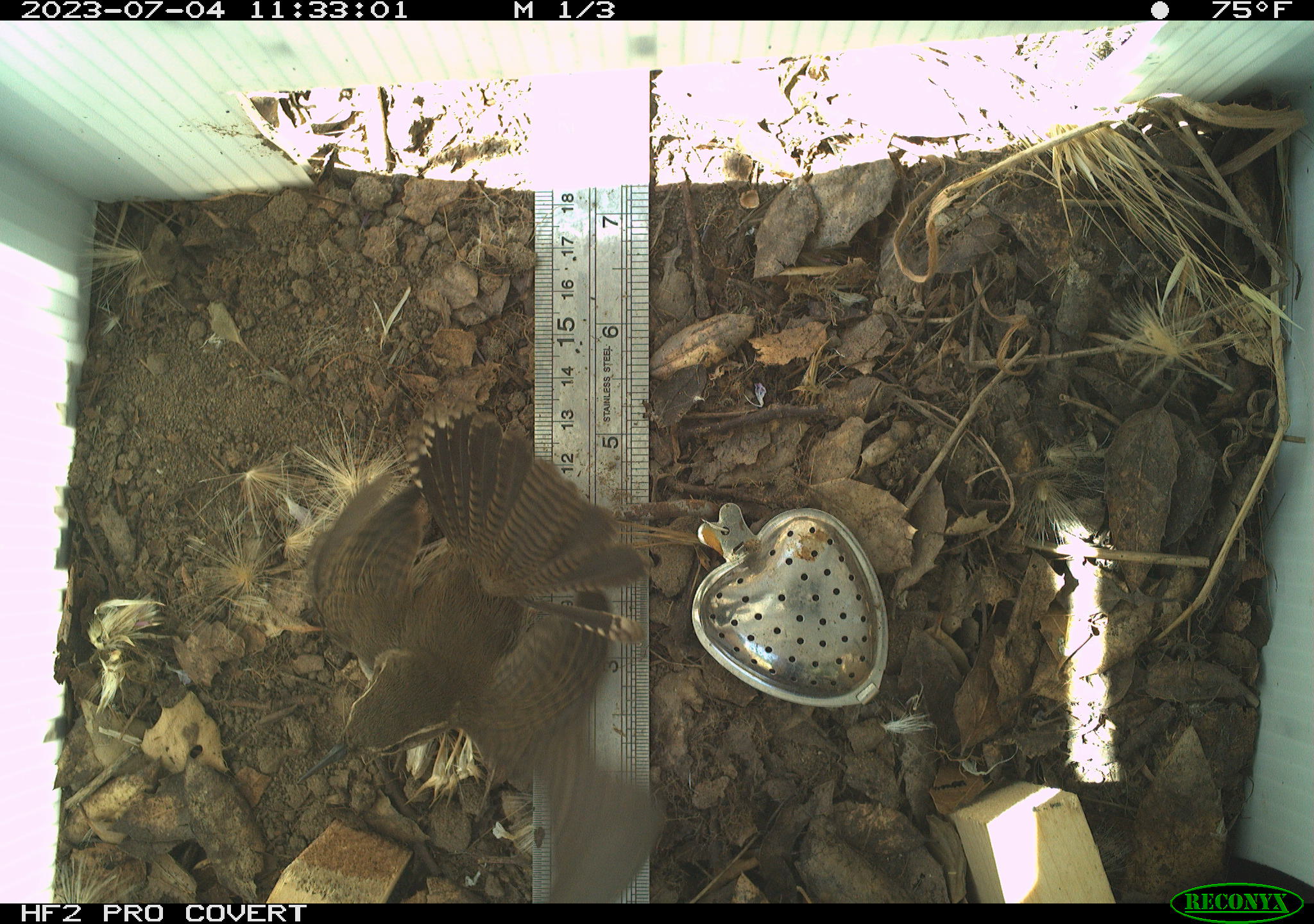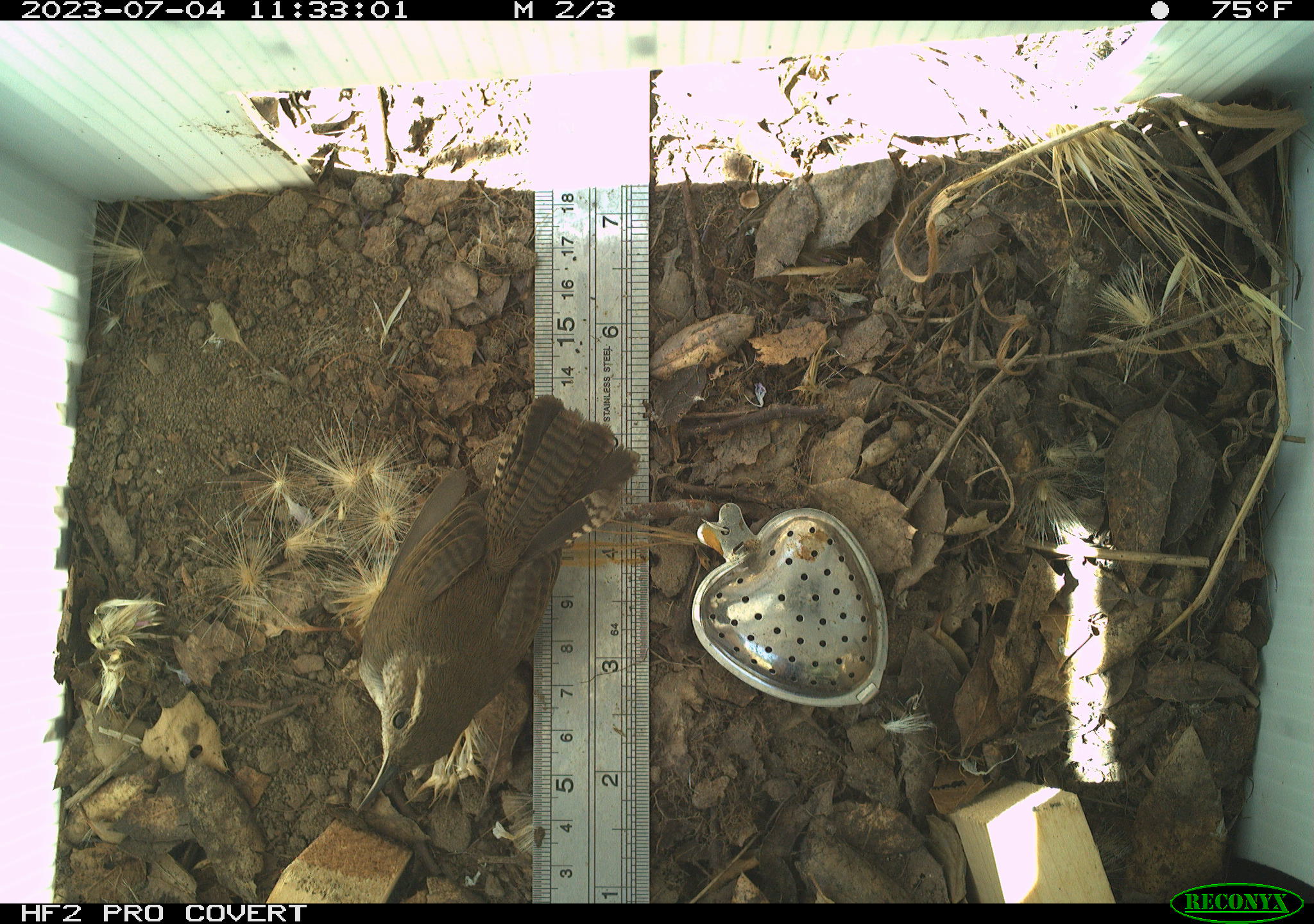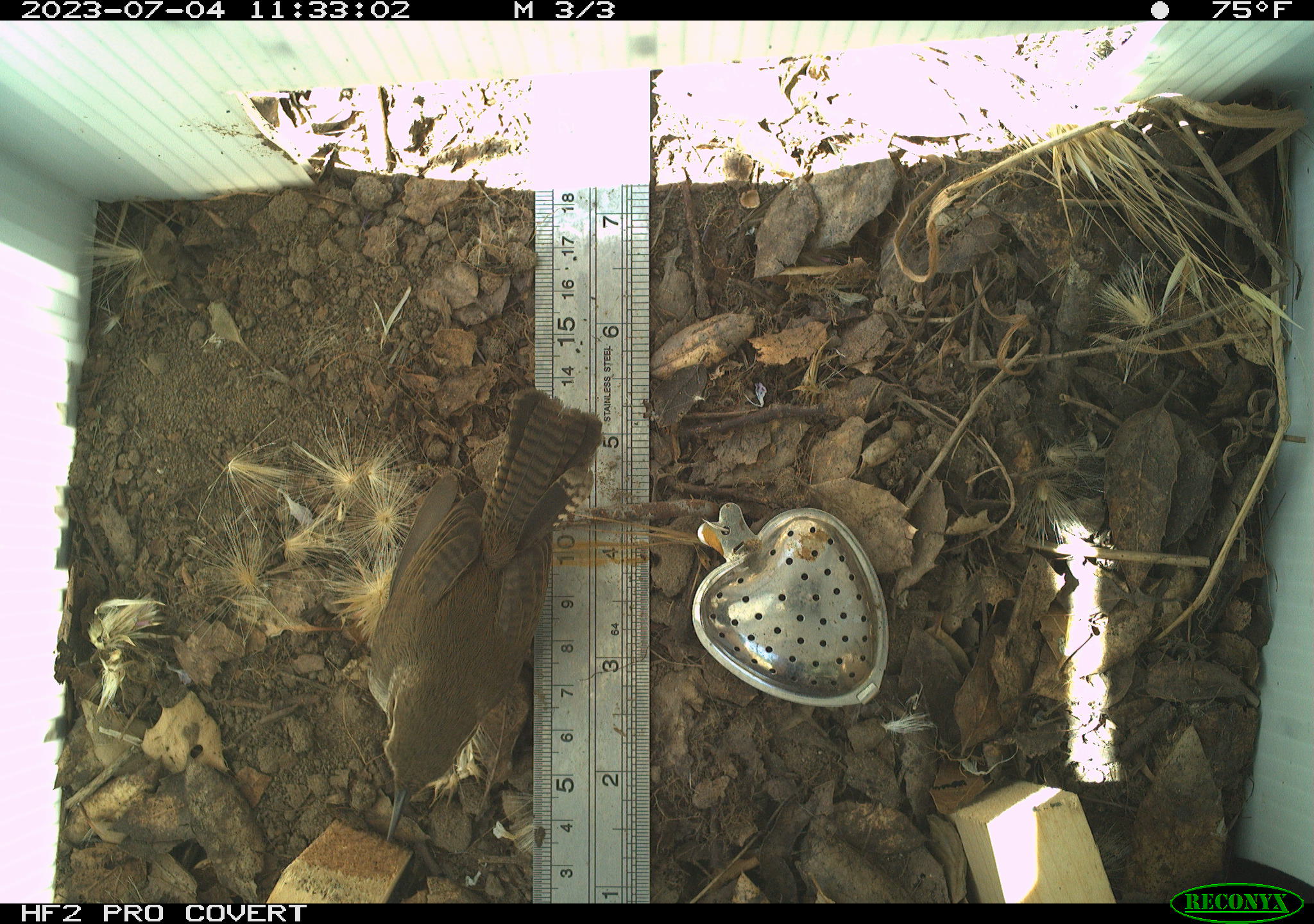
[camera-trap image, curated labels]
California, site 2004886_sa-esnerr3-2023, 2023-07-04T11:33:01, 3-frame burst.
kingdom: Animalia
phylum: Chordata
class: Aves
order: Passeriformes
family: Troglodytidae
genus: Thryomanes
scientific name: Thryomanes bewickii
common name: bewick's wren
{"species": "bewick's wren (Thryomanes bewickii)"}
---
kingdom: Animalia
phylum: Chordata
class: Aves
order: Passeriformes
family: Troglodytidae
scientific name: Troglodytidae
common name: wren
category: troglodytidae family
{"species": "troglodytidae family (wren) (Troglodytidae)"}